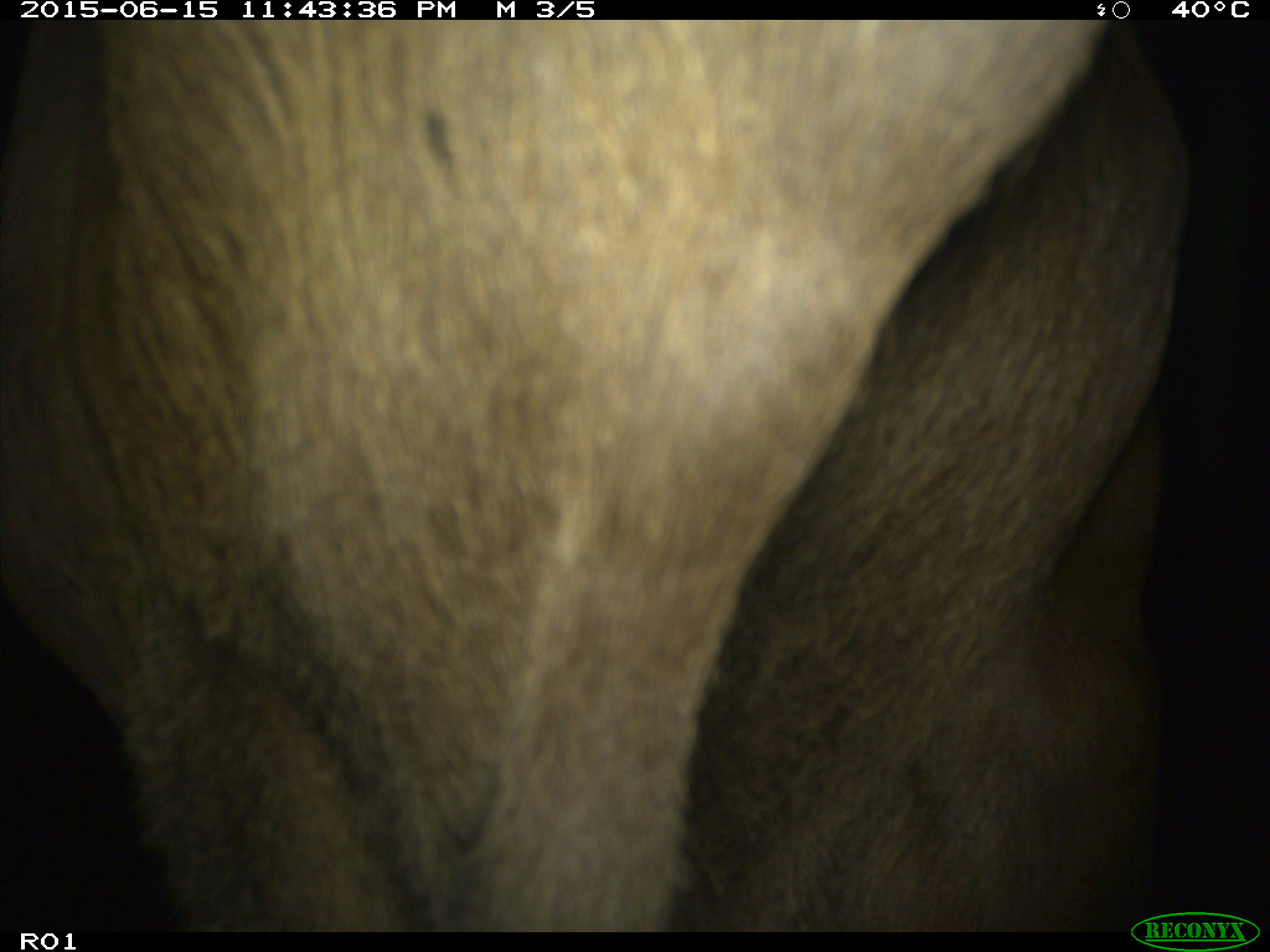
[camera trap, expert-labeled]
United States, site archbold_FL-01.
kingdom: Animalia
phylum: Chordata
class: Mammalia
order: Artiodactyla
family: Bovidae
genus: Bos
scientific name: Bos taurus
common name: domestic cow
Bos taurus (domestic cow).